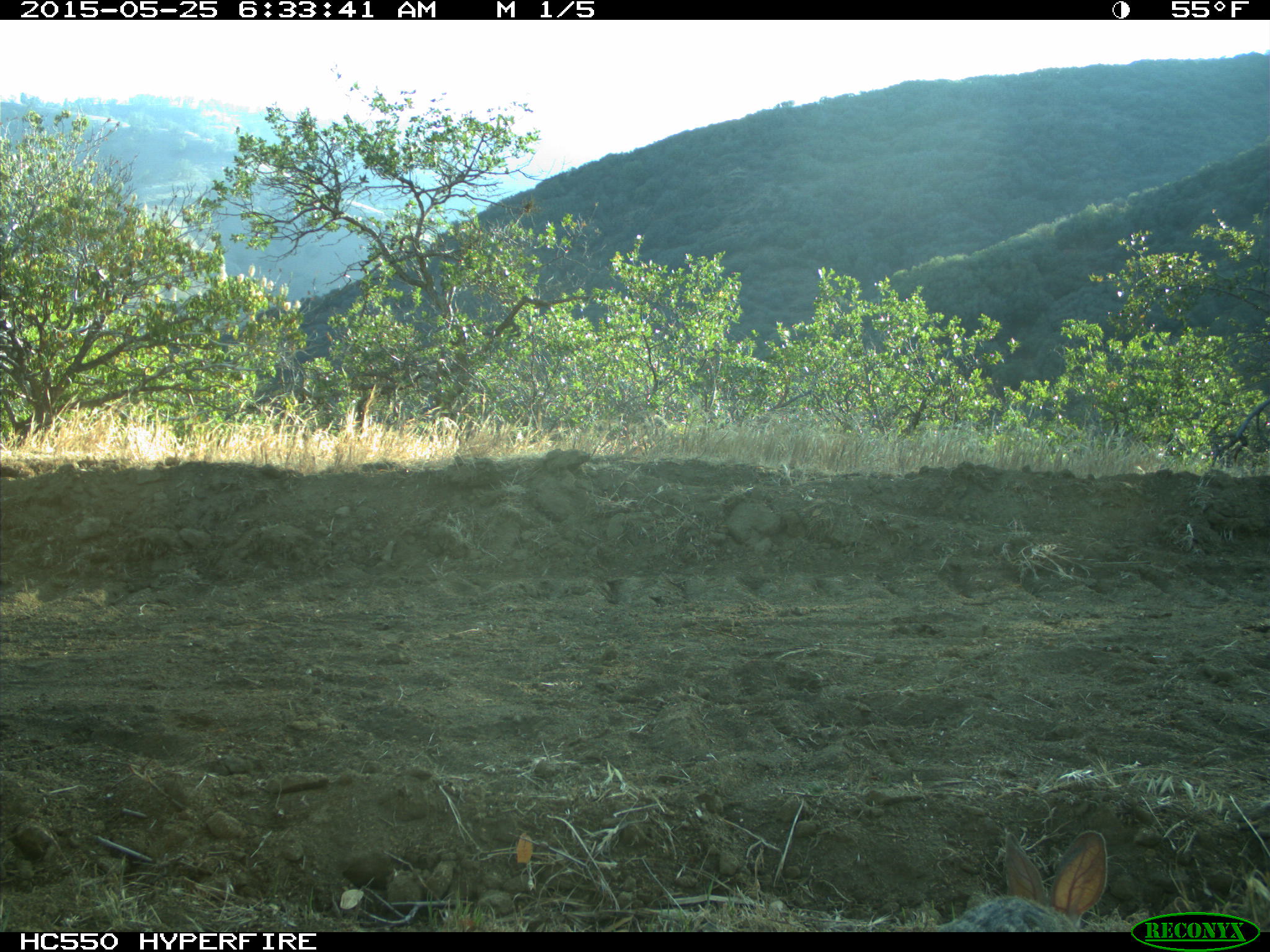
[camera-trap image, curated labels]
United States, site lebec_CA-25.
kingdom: Animalia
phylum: Chordata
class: Mammalia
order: Lagomorpha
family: Leporidae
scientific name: Leporidae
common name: rabbits and hares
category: unidentified rabbit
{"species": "unidentified rabbit (rabbits and hares) (Leporidae)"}